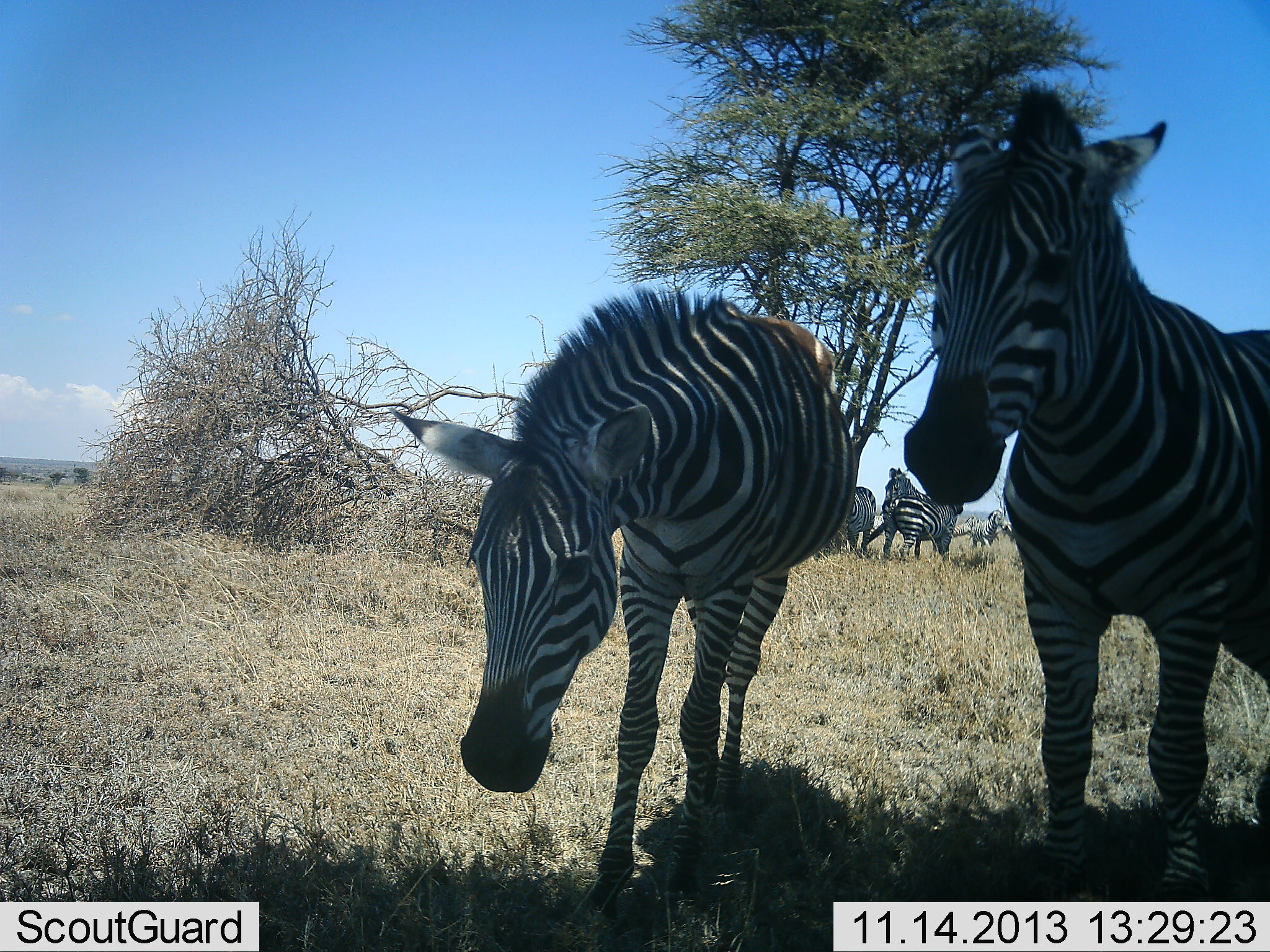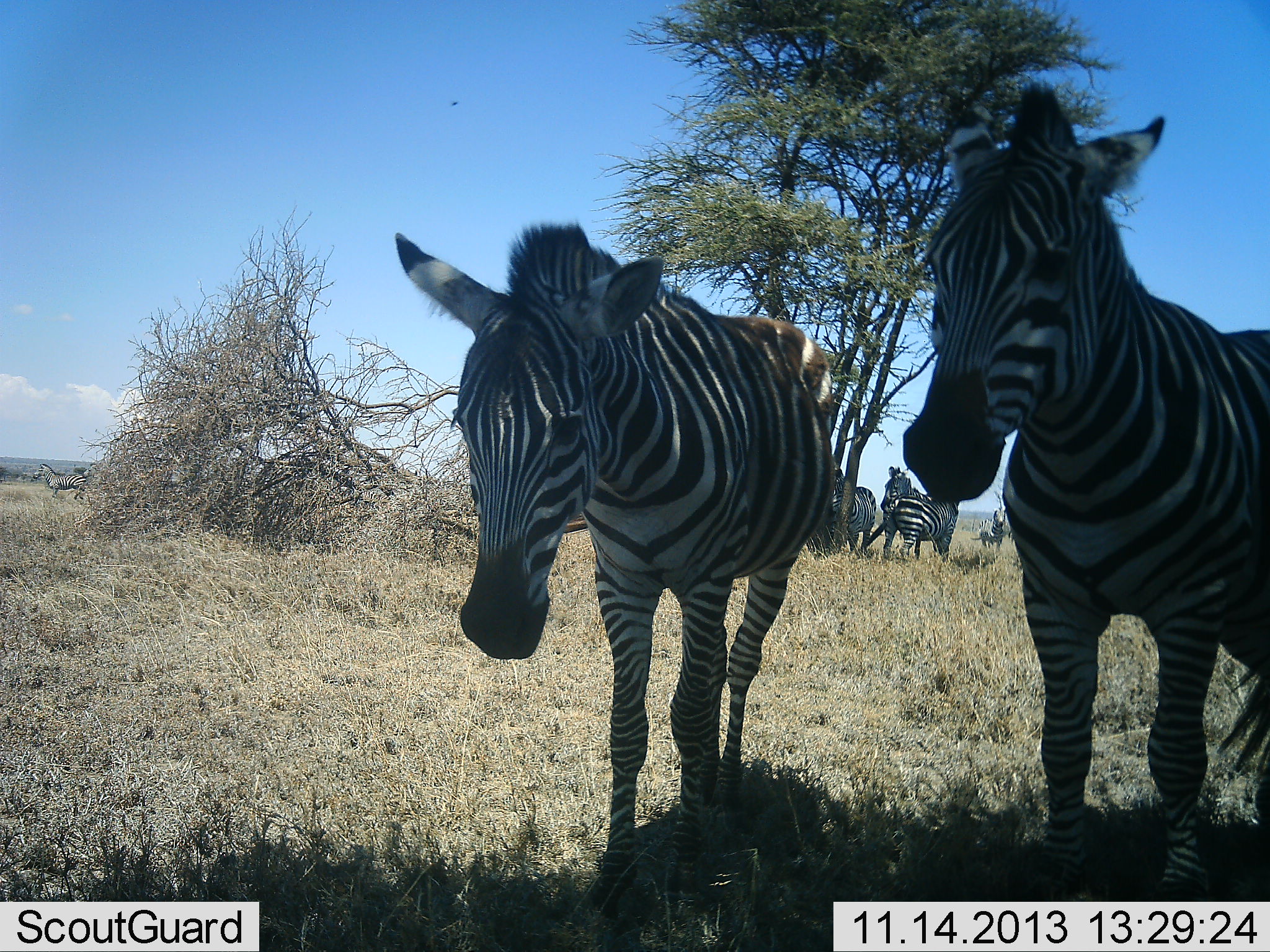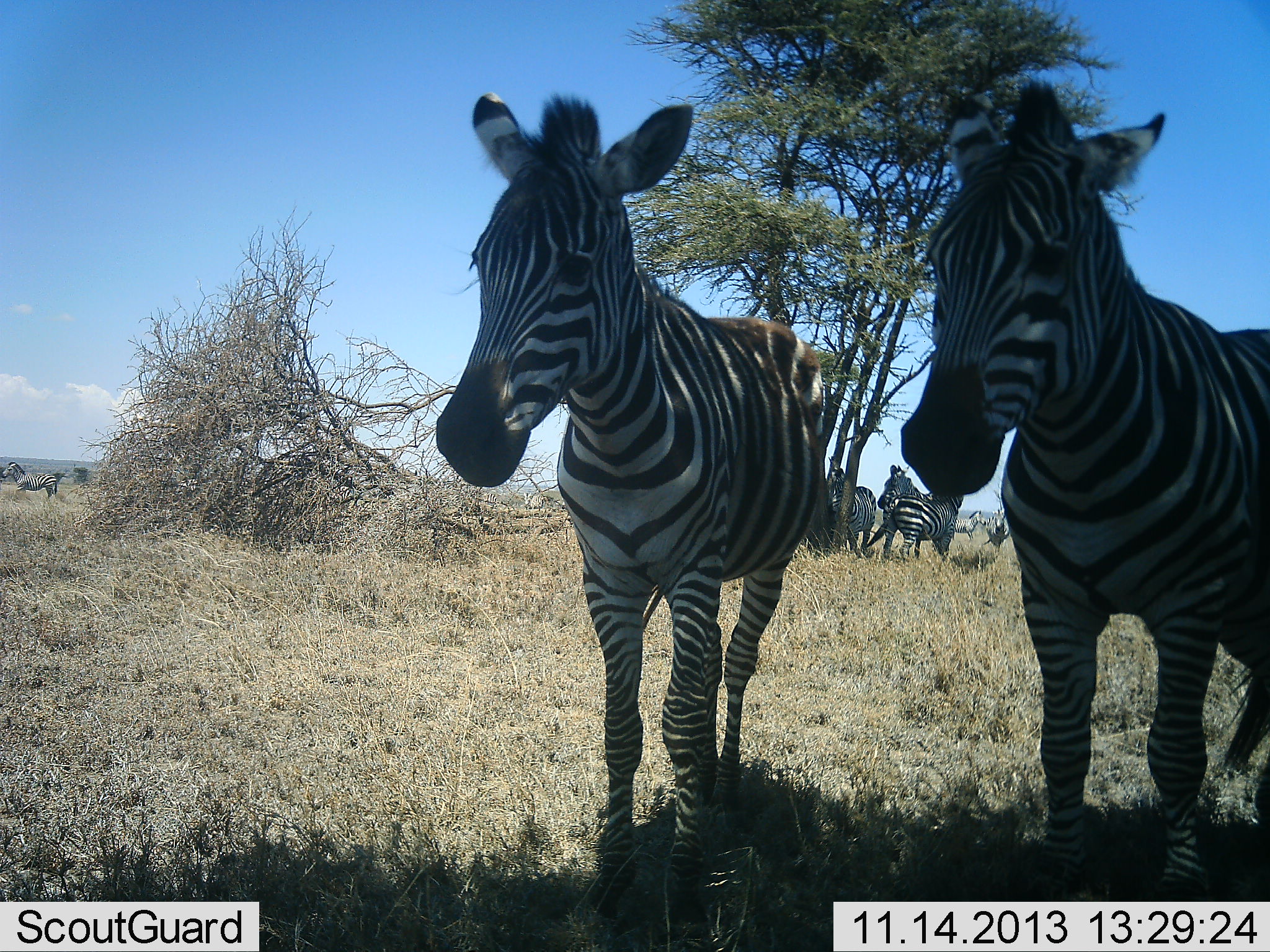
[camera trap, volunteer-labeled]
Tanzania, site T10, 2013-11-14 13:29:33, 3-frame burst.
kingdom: Animalia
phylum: Chordata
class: Mammalia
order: Perissodactyla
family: Equidae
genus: Equus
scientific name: Equus quagga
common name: plains zebra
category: zebra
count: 7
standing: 100%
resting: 0%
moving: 50%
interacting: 0%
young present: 20%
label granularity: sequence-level